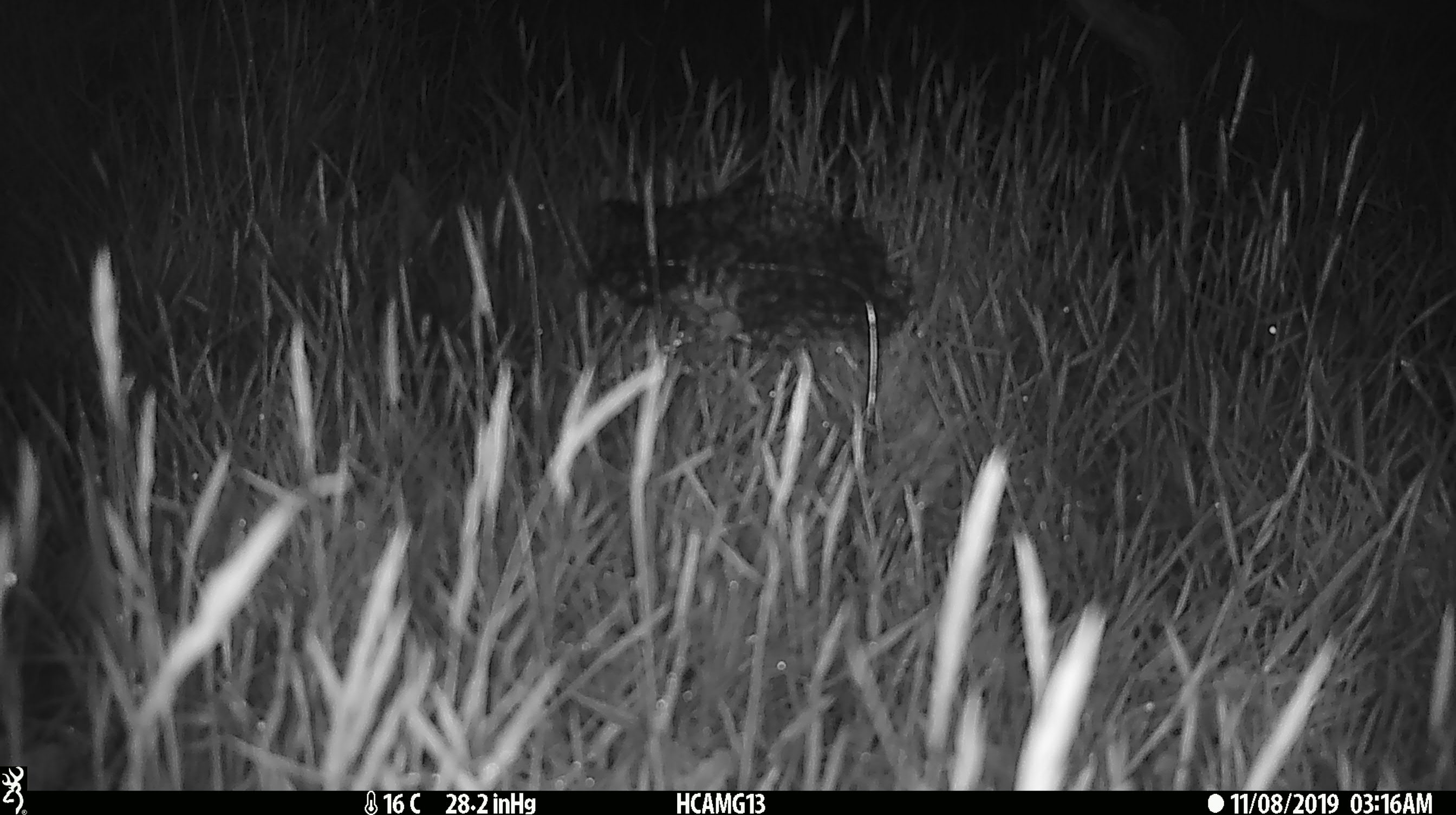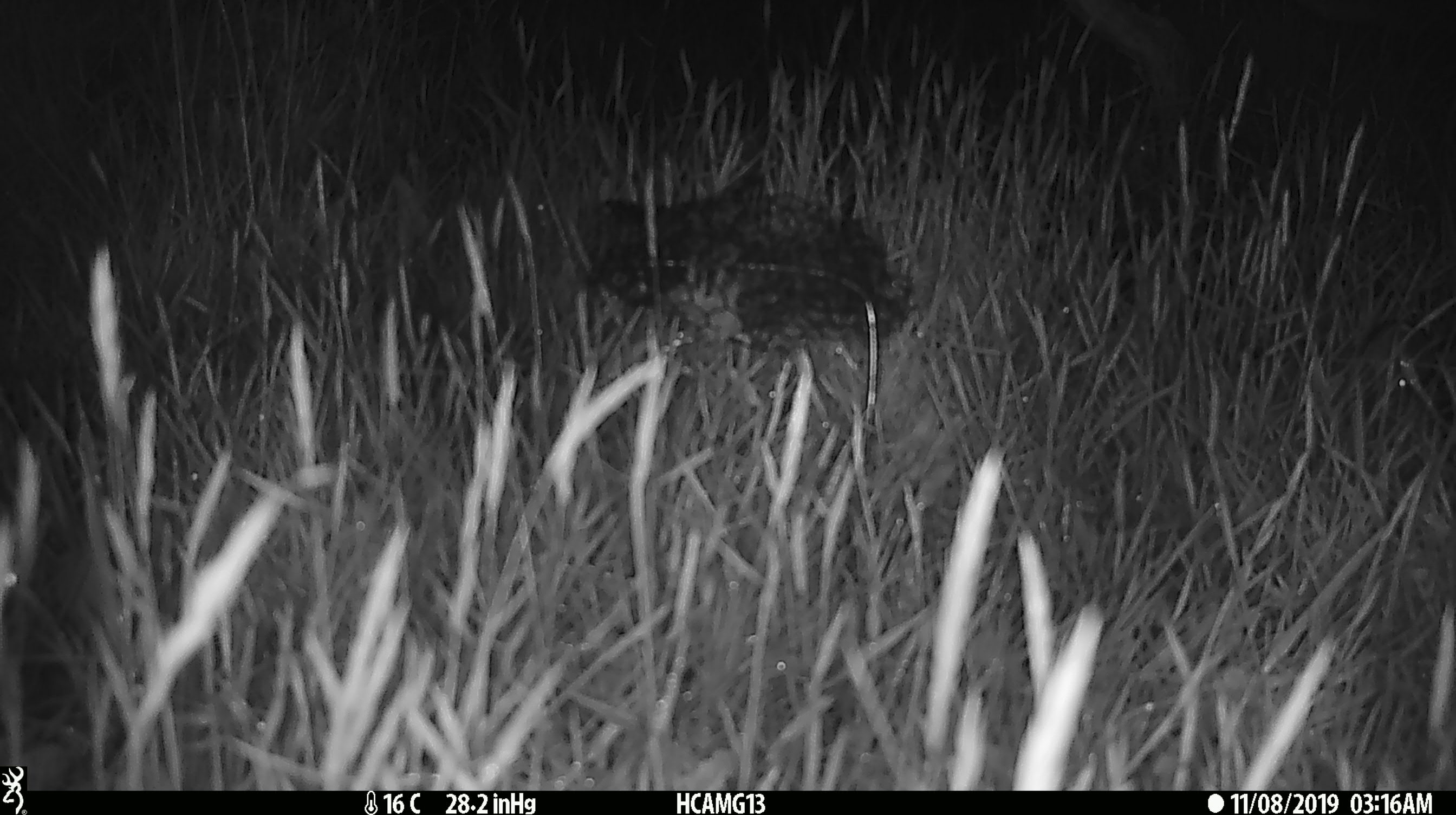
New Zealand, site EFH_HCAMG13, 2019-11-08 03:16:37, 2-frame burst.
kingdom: Animalia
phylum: Chordata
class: Mammalia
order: Rodentia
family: Muridae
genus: Mus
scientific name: Mus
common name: mouse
Mouse (Mus).